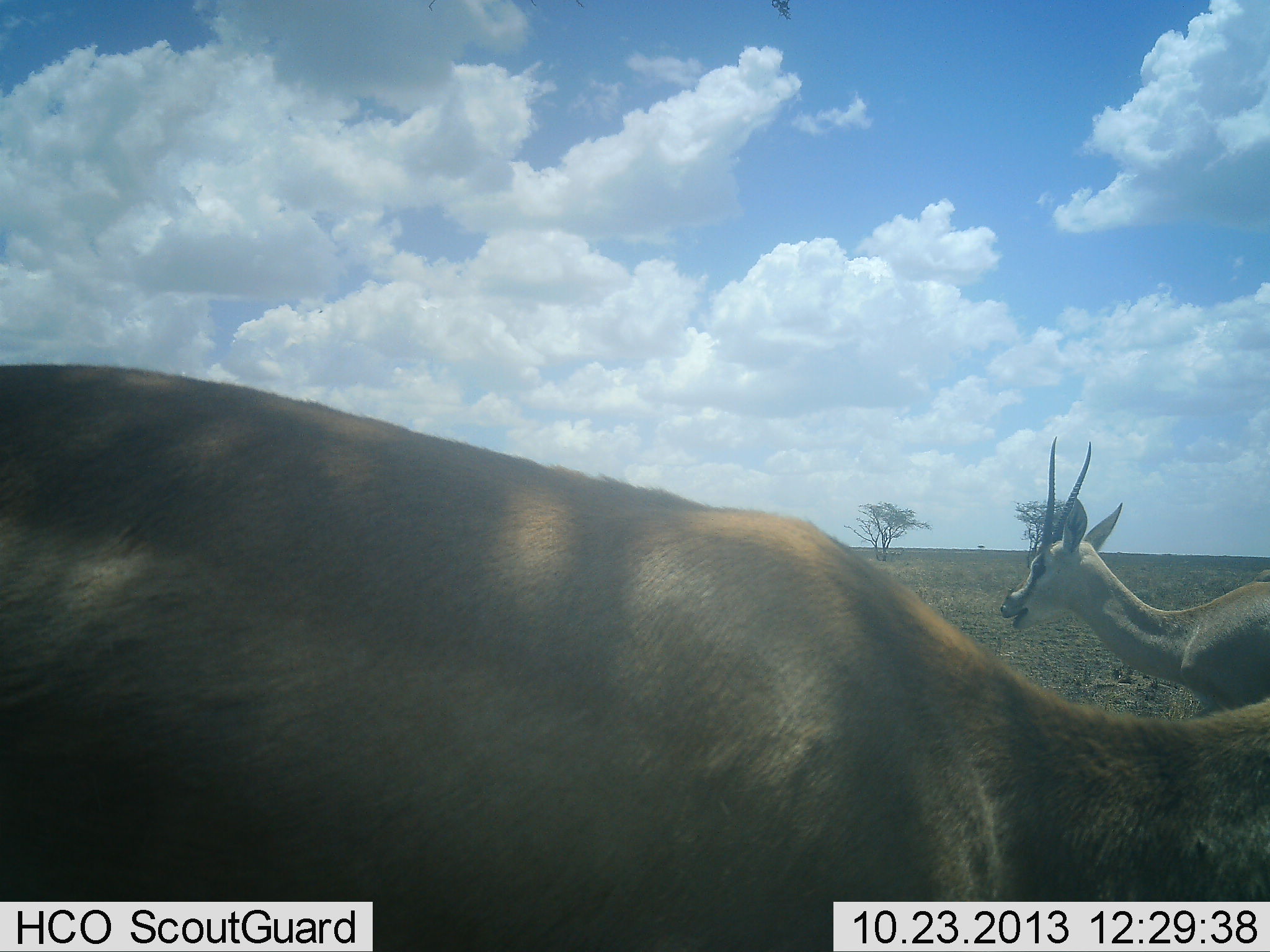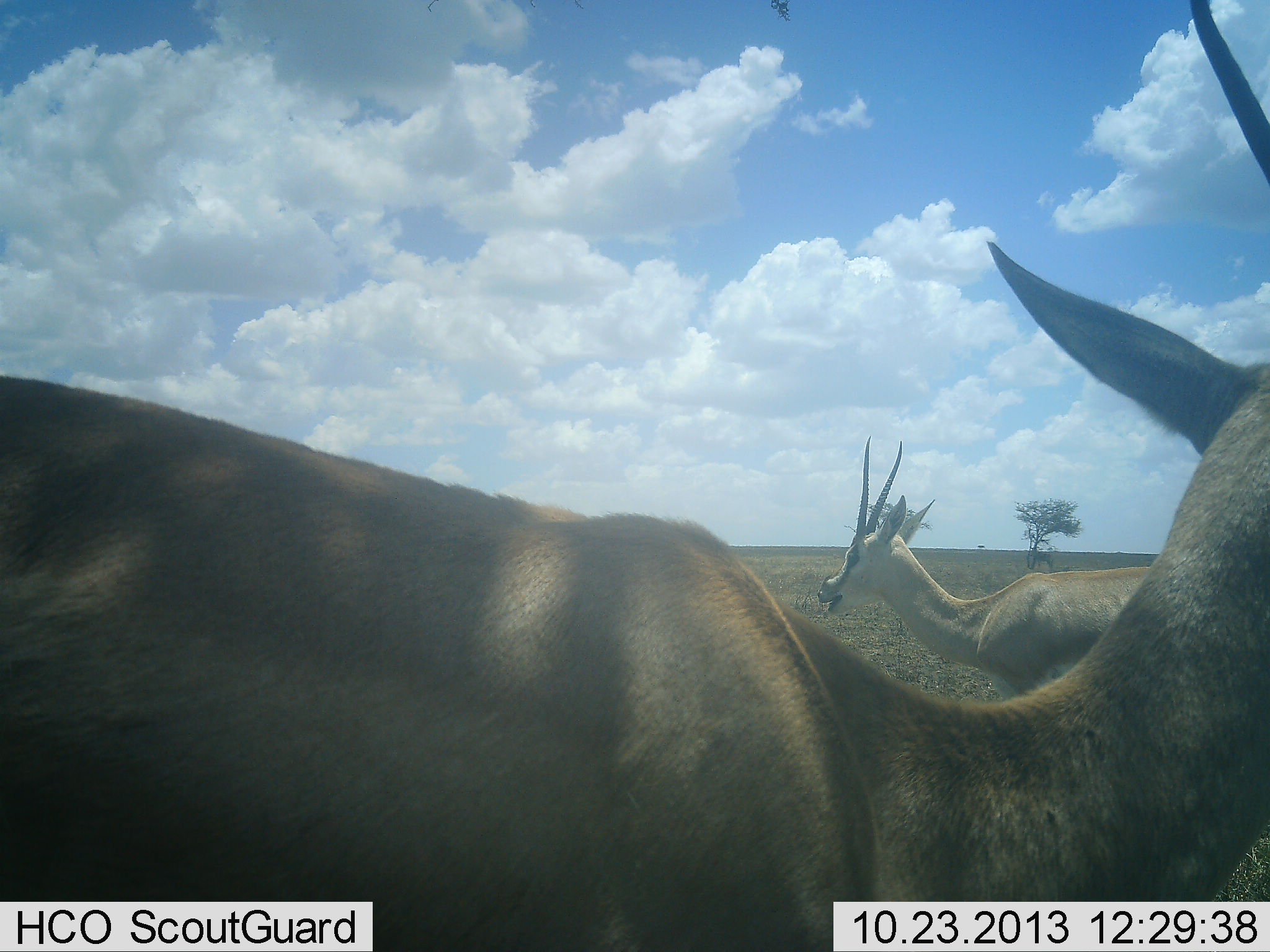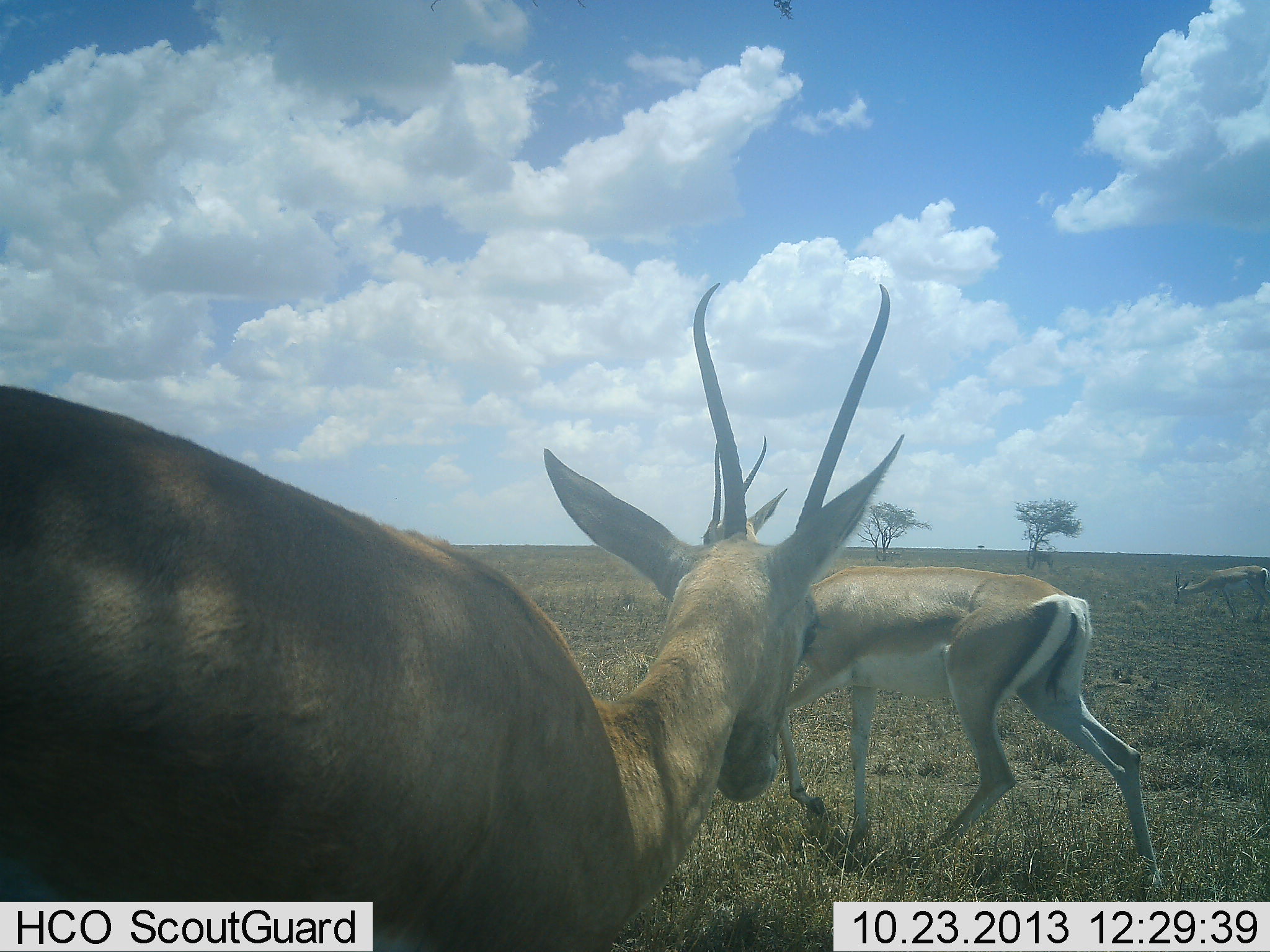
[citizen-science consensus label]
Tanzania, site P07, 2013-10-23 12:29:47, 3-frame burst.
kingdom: Animalia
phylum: Chordata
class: Mammalia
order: Artiodactyla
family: Bovidae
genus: Nanger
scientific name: Nanger granti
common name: grant's gazelle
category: gazellegrants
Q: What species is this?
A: Gazellegrants (grant's gazelle) (Nanger granti).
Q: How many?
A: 3.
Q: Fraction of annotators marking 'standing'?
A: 36%.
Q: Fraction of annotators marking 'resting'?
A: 0%.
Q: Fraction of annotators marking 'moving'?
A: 82%.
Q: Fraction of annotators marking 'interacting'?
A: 0%.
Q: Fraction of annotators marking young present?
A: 0%.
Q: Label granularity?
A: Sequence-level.